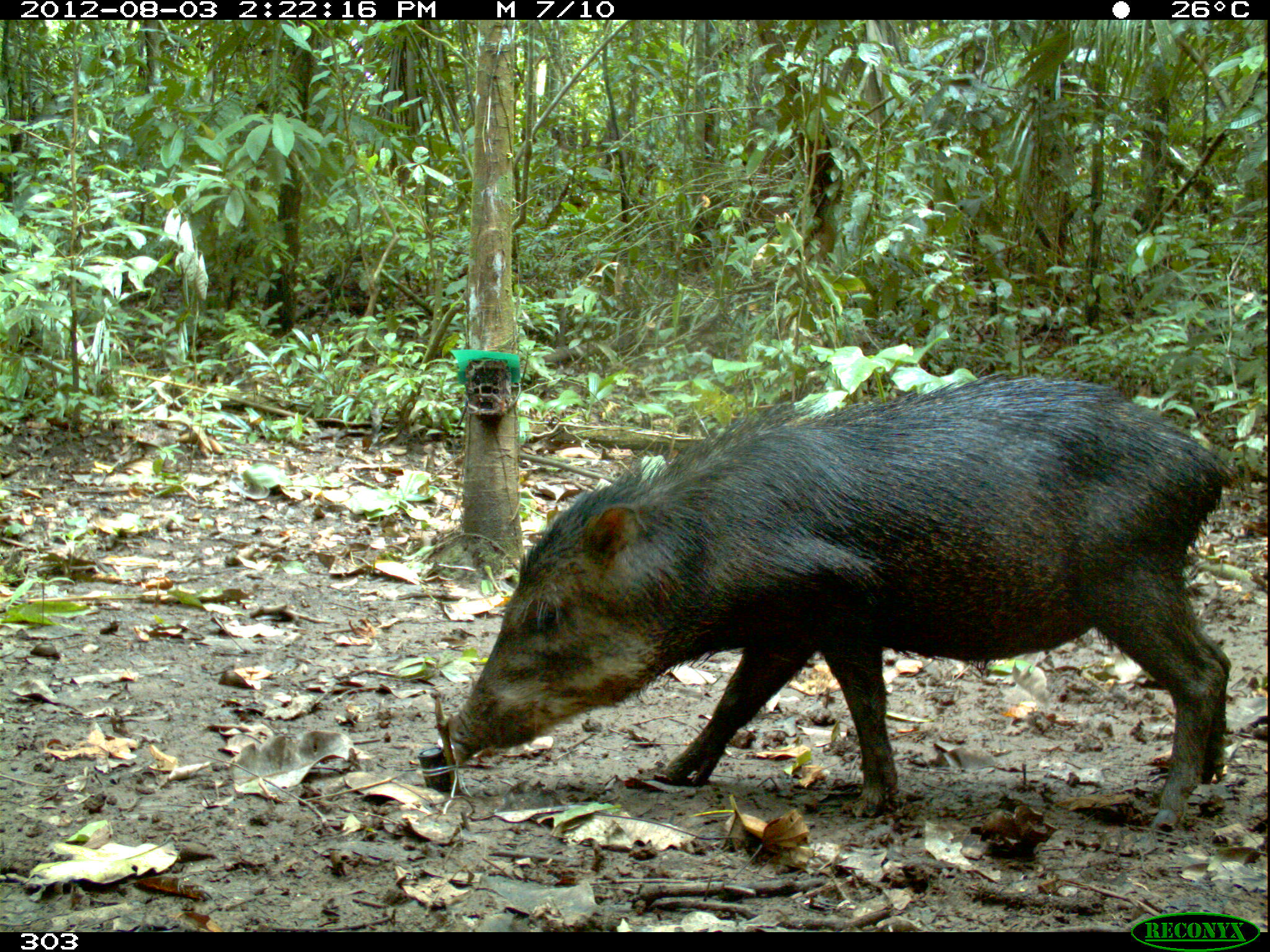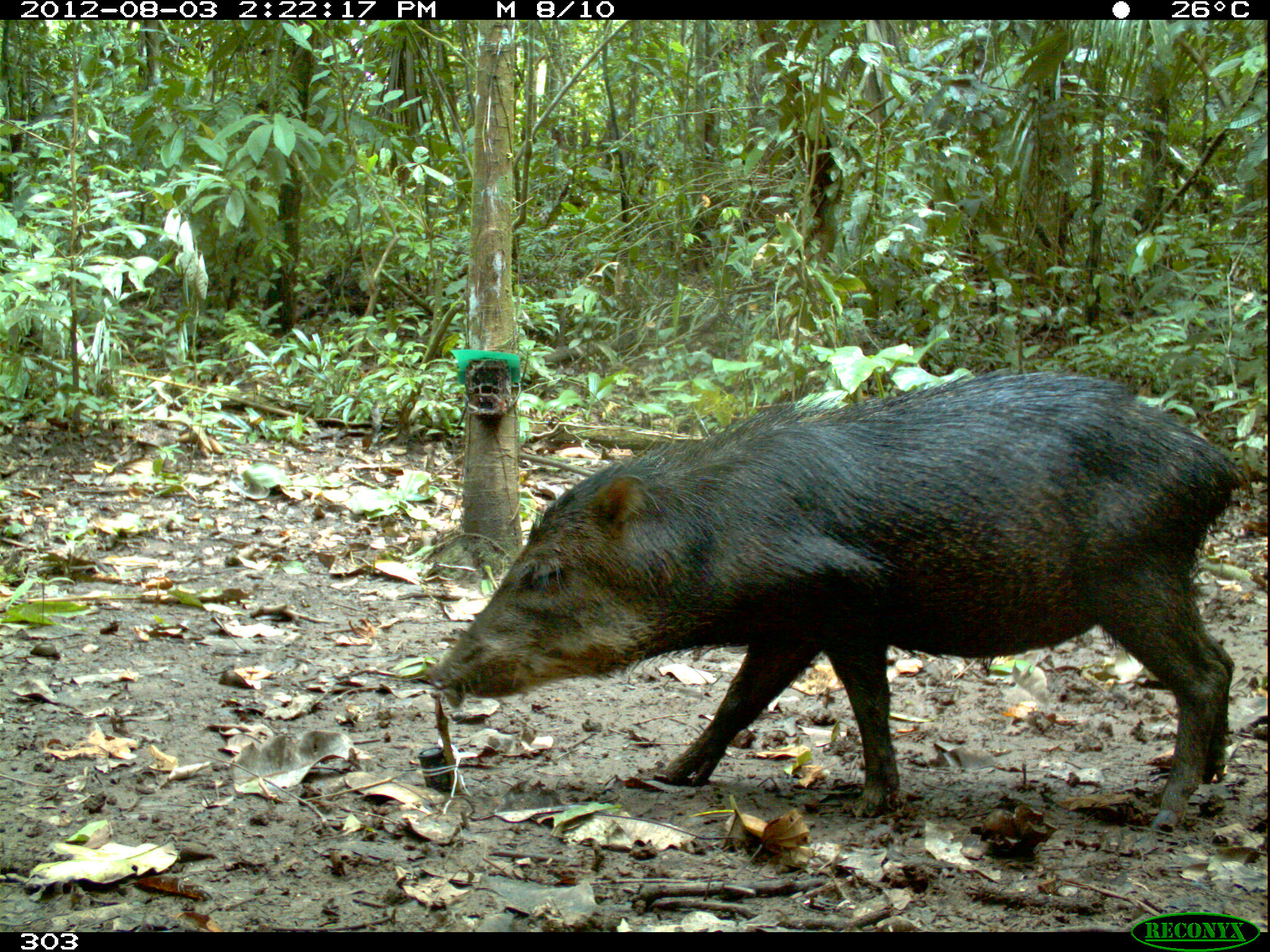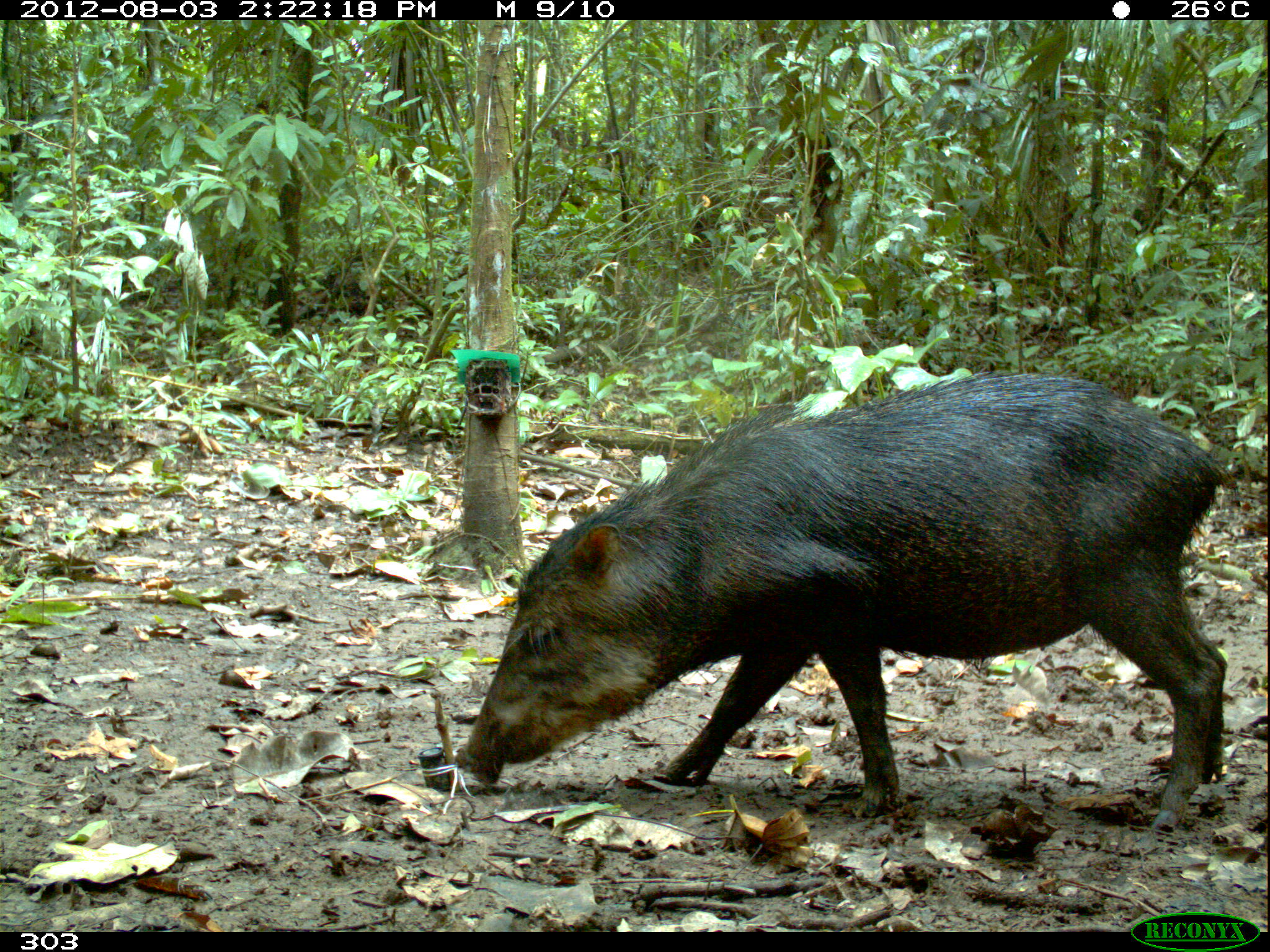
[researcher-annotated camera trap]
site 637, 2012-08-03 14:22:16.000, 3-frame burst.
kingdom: Animalia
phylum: Chordata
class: Mammalia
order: Artiodactyla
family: Tayassuidae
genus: Tayassu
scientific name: Tayassu pecari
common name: white-lipped peccary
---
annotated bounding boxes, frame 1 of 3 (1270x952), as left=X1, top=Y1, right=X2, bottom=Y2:
tayassu pecari: left=442, top=375, right=1237, bottom=835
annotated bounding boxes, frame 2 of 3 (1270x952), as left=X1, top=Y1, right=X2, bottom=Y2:
tayassu pecari: left=421, top=367, right=1254, bottom=831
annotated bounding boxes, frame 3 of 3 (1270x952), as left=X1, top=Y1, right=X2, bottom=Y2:
tayassu pecari: left=457, top=372, right=1227, bottom=834